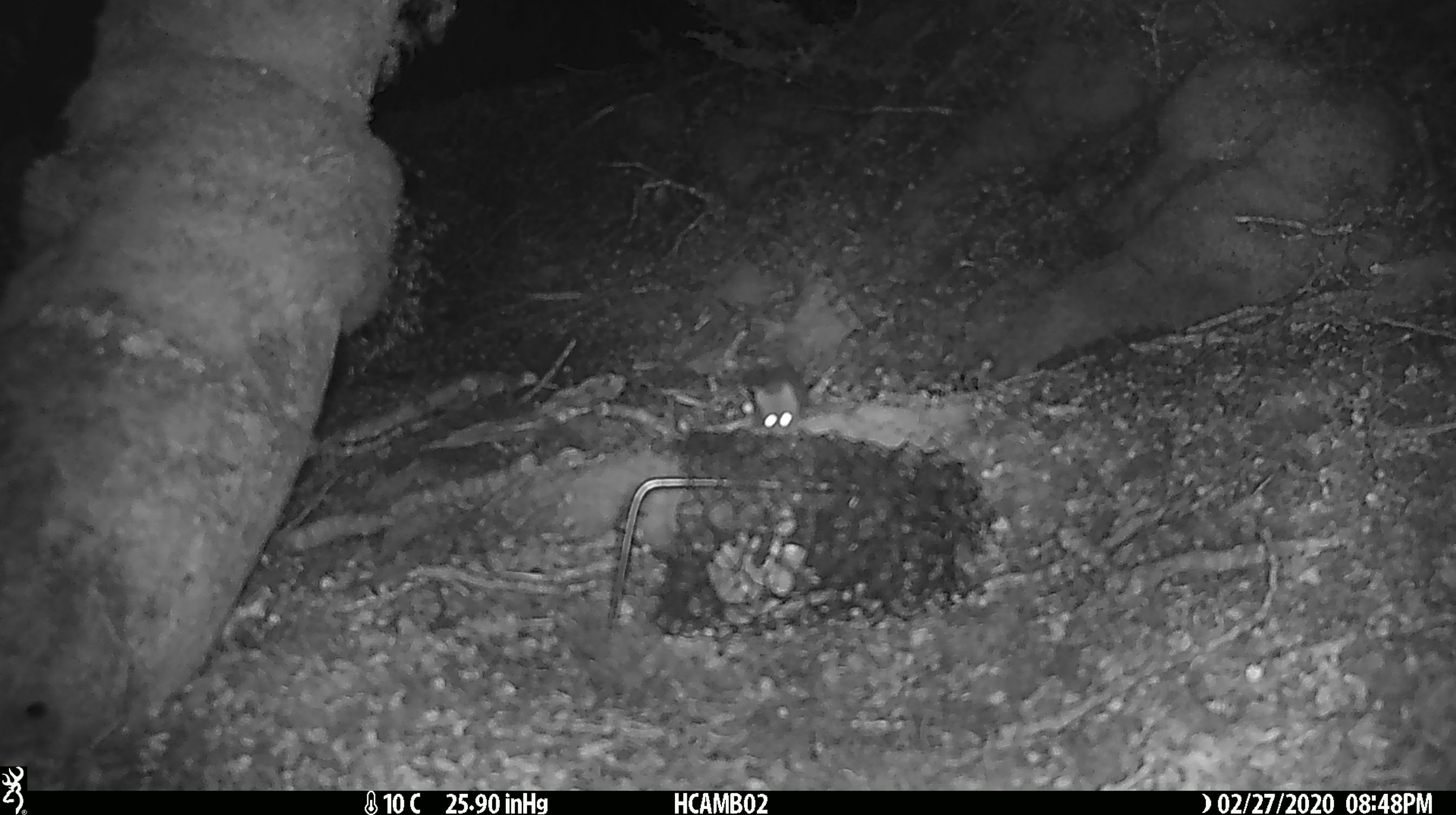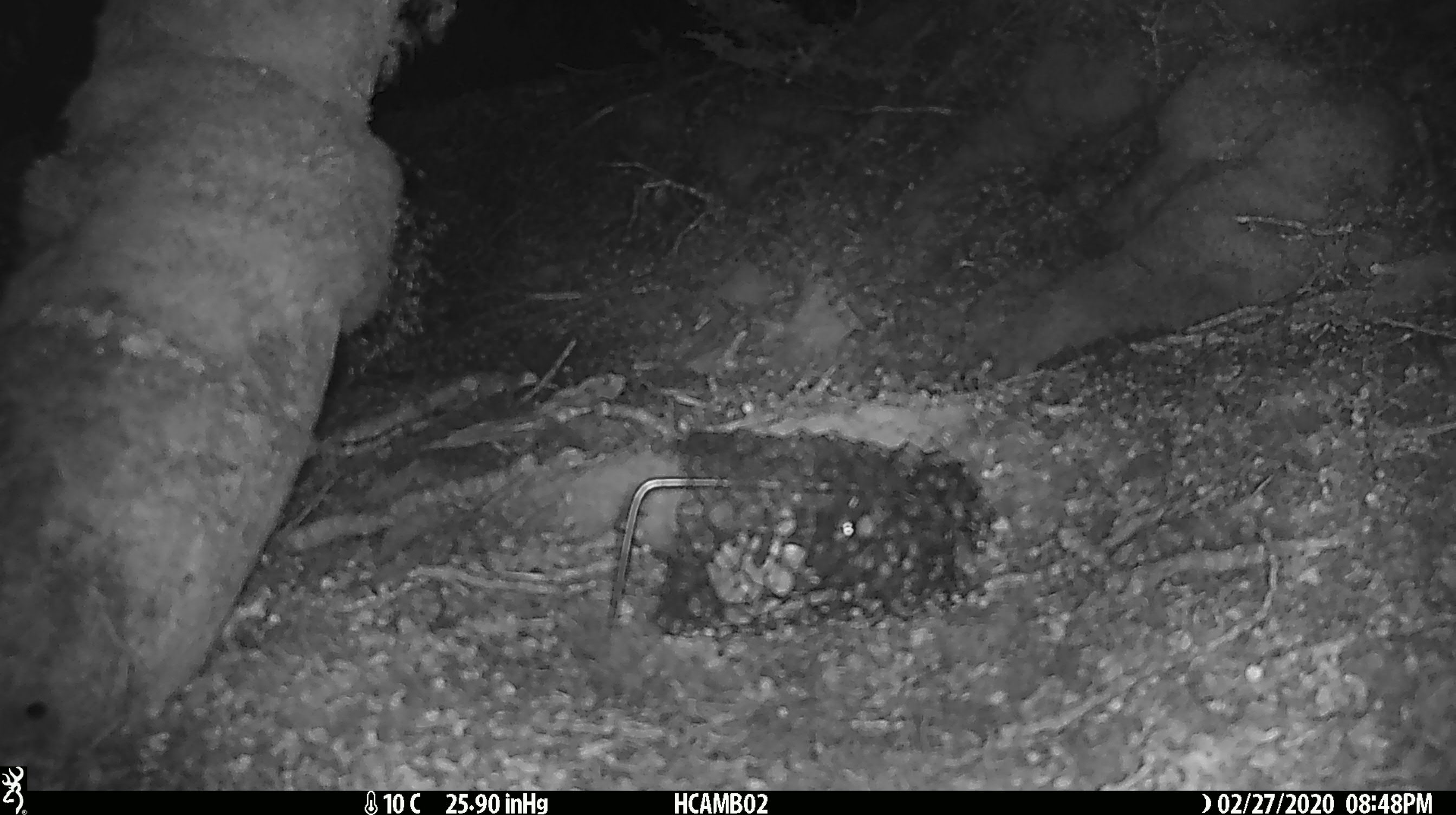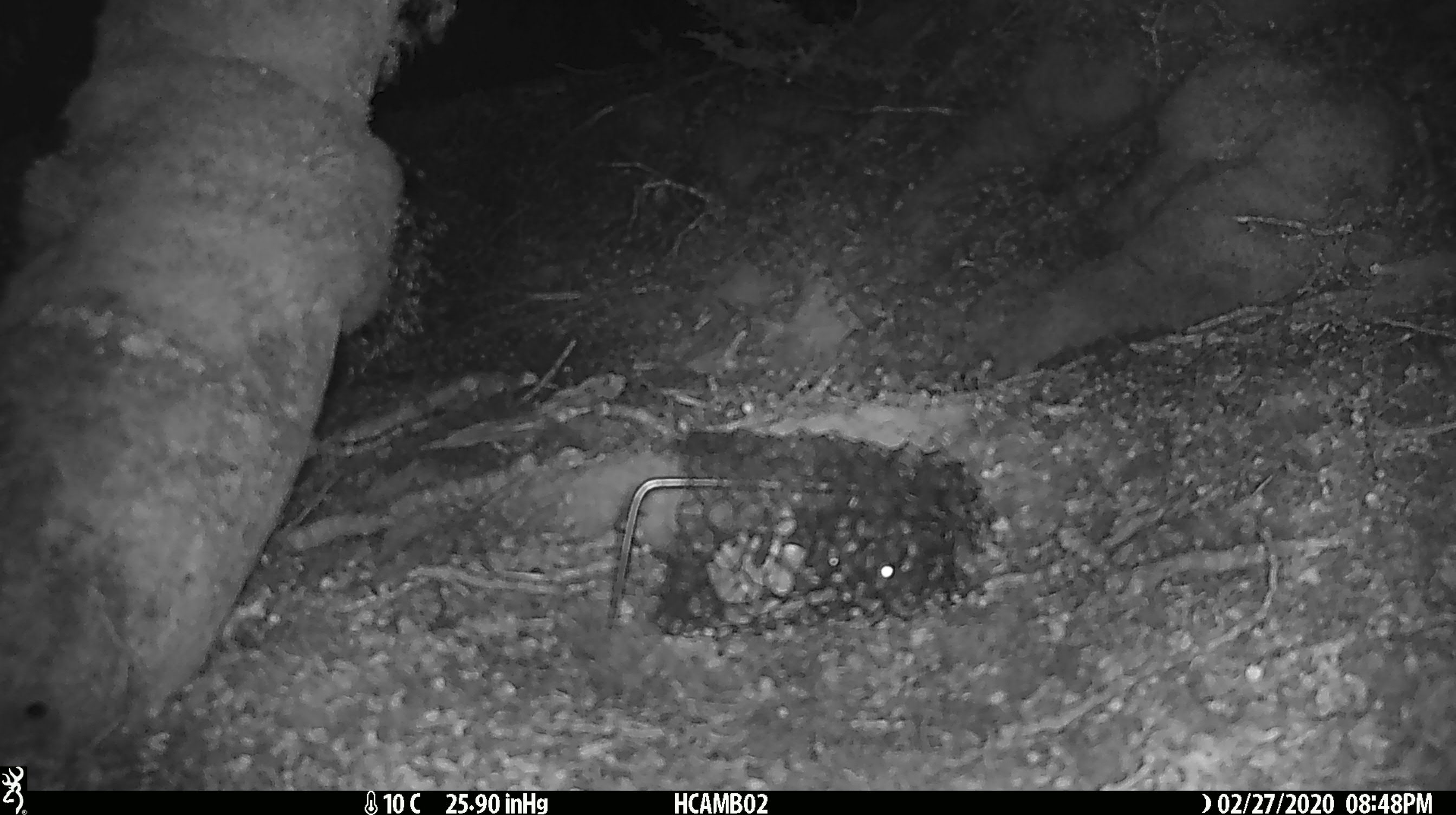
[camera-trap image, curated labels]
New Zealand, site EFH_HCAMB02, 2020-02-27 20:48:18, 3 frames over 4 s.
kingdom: Animalia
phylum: Chordata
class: Mammalia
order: Rodentia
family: Muridae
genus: Mus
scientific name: Mus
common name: mouse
Mouse (Mus).